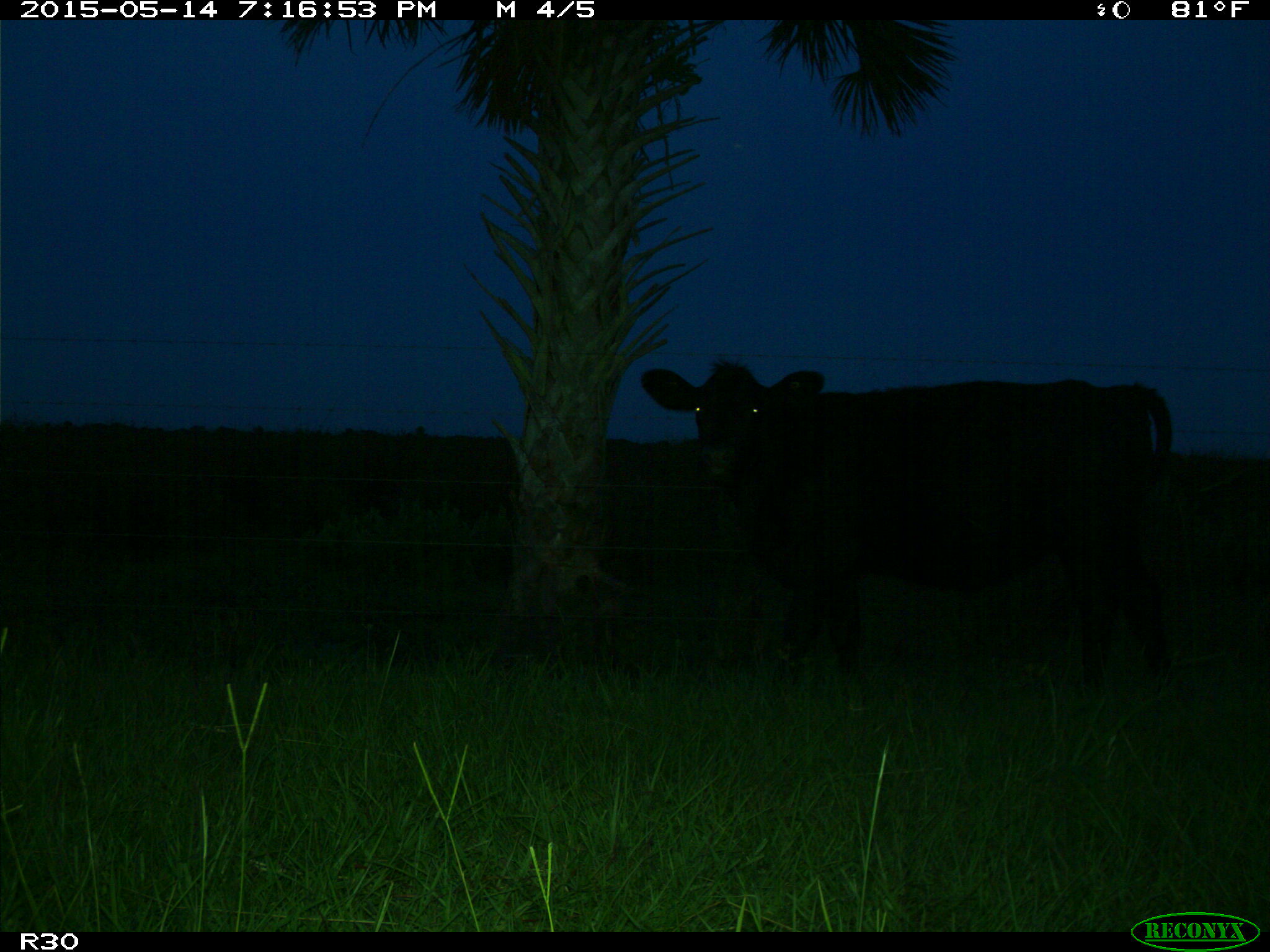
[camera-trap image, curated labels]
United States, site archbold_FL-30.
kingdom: Animalia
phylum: Chordata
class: Mammalia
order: Artiodactyla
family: Bovidae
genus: Bos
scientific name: Bos taurus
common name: domestic cow